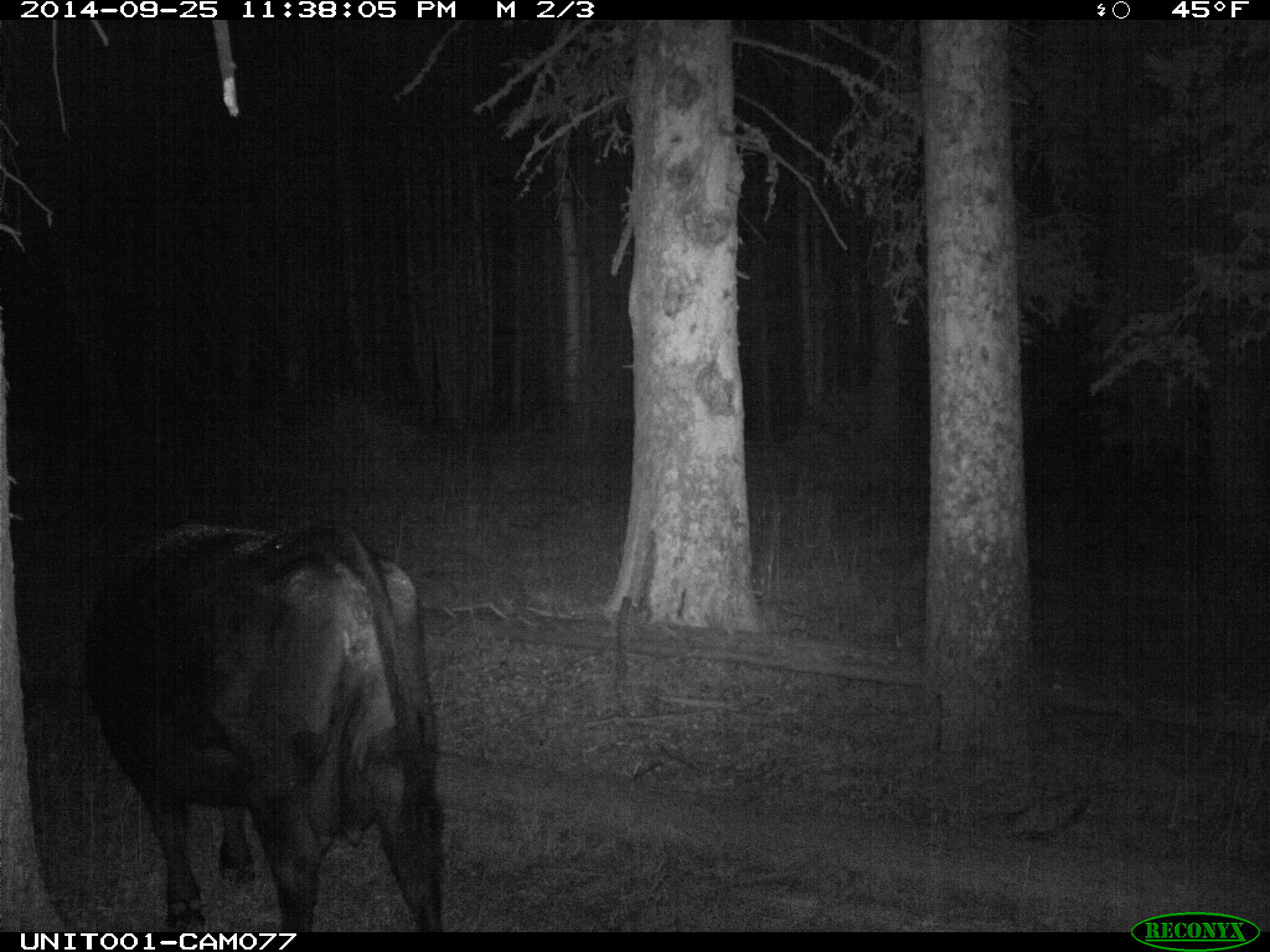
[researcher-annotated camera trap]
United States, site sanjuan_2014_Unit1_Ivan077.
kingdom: Animalia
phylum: Chordata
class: Mammalia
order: Artiodactyla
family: Bovidae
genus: Bos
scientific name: Bos taurus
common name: domestic cow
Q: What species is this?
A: Bos taurus (domestic cow).